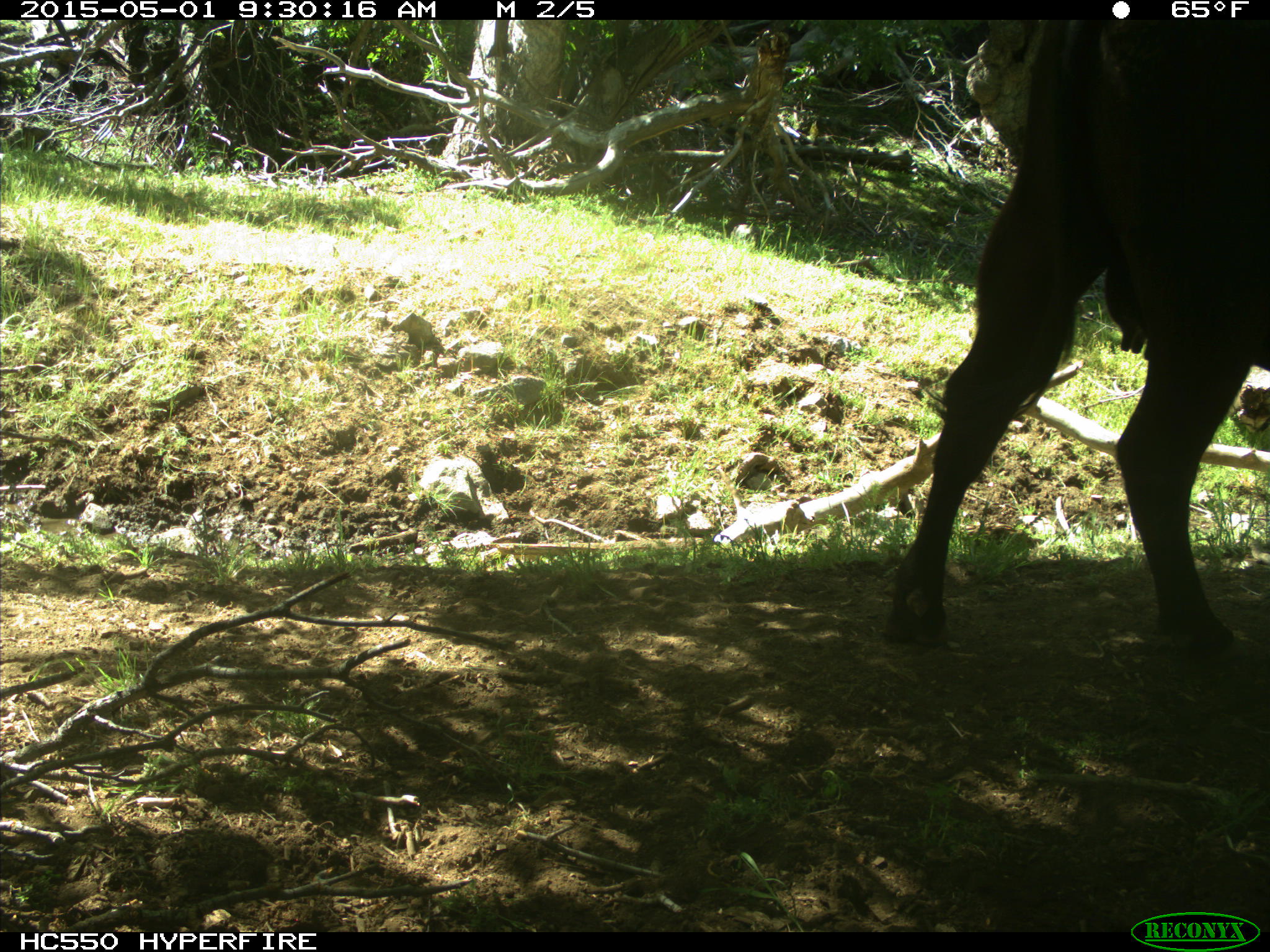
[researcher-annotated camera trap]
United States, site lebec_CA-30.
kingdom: Animalia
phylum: Chordata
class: Mammalia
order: Artiodactyla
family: Bovidae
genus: Bos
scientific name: Bos taurus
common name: domestic cow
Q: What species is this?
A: Bos taurus (domestic cow).